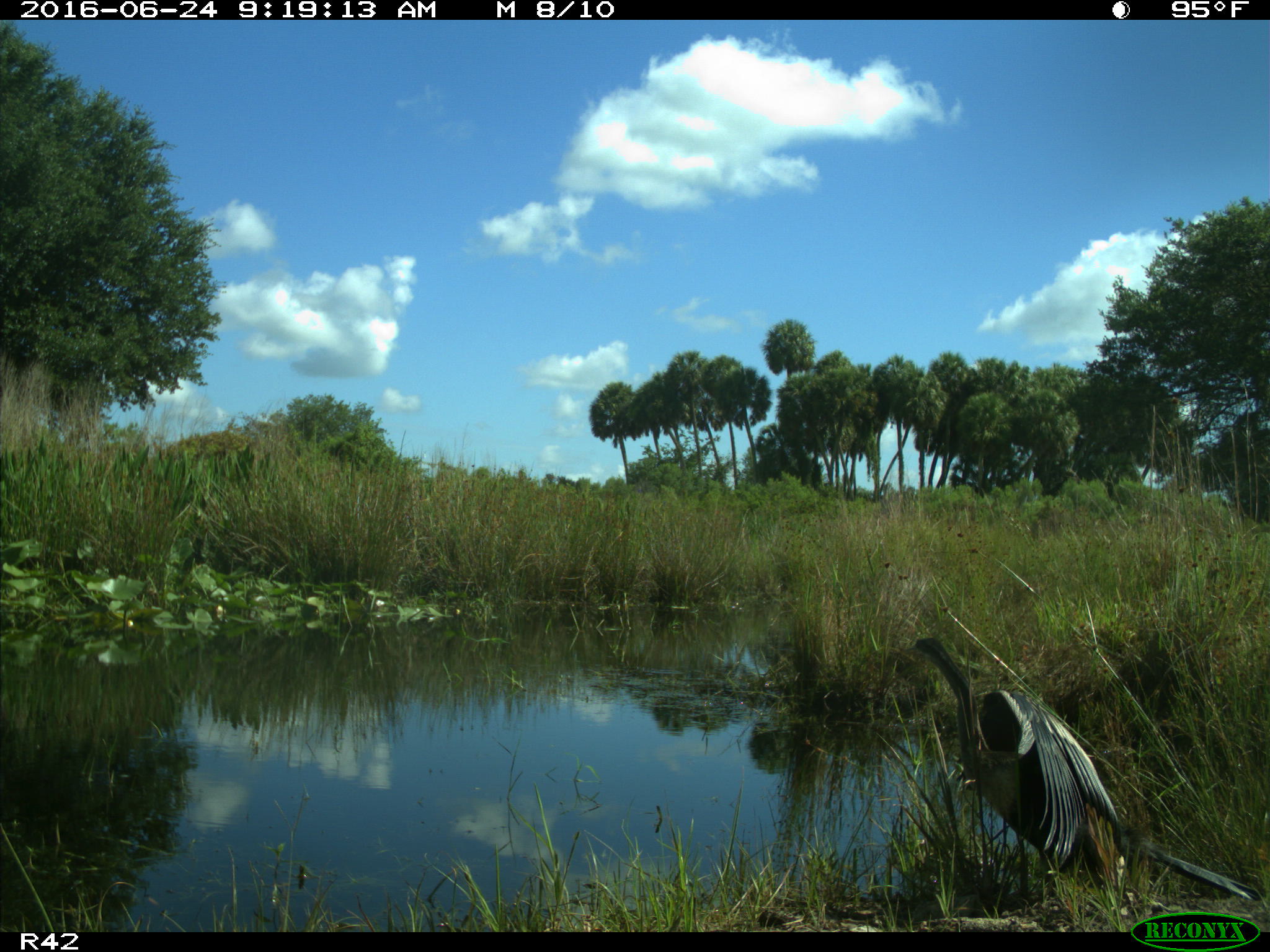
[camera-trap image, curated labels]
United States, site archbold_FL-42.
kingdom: Animalia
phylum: Chordata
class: Aves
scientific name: Aves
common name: birds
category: unidentified bird